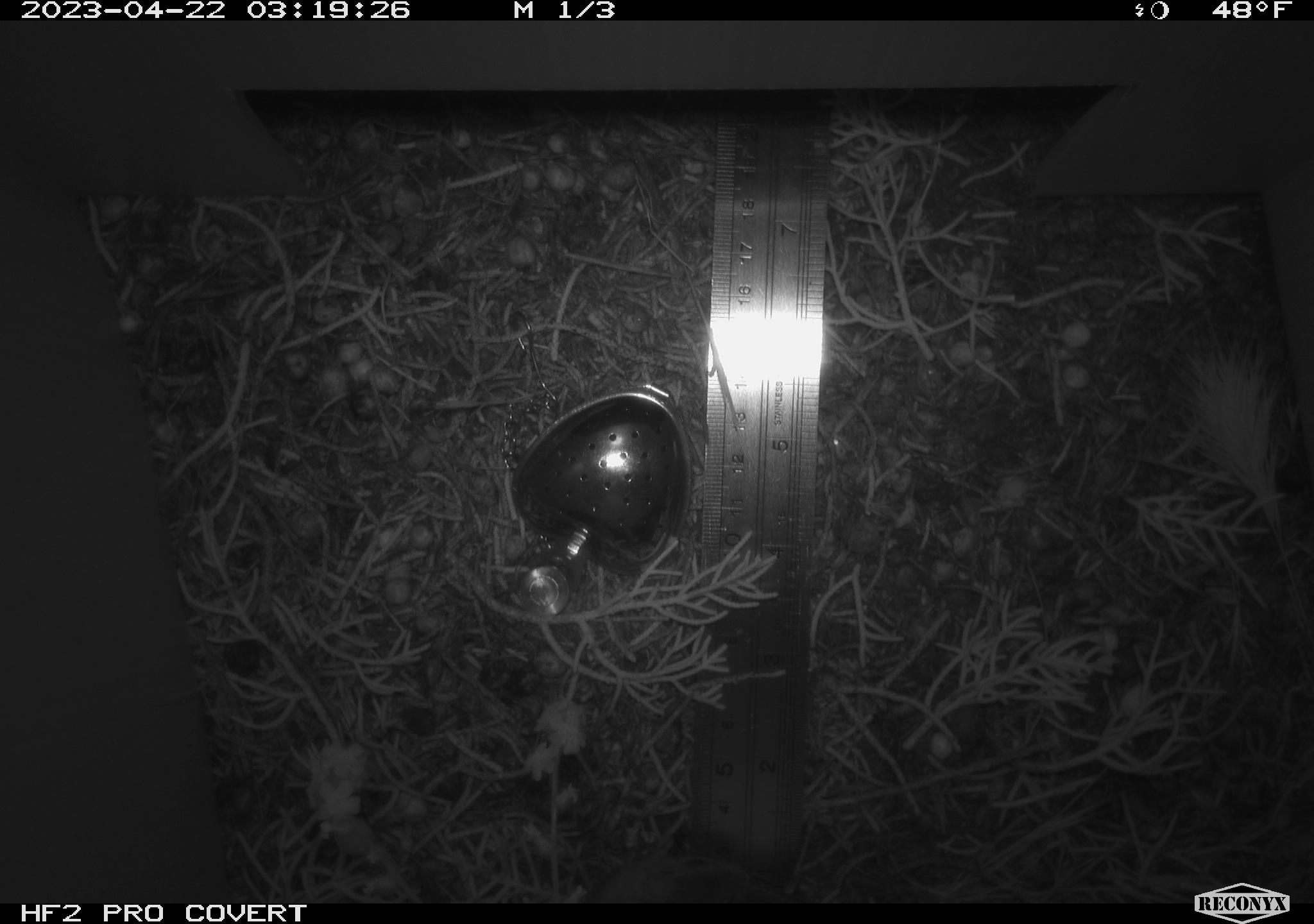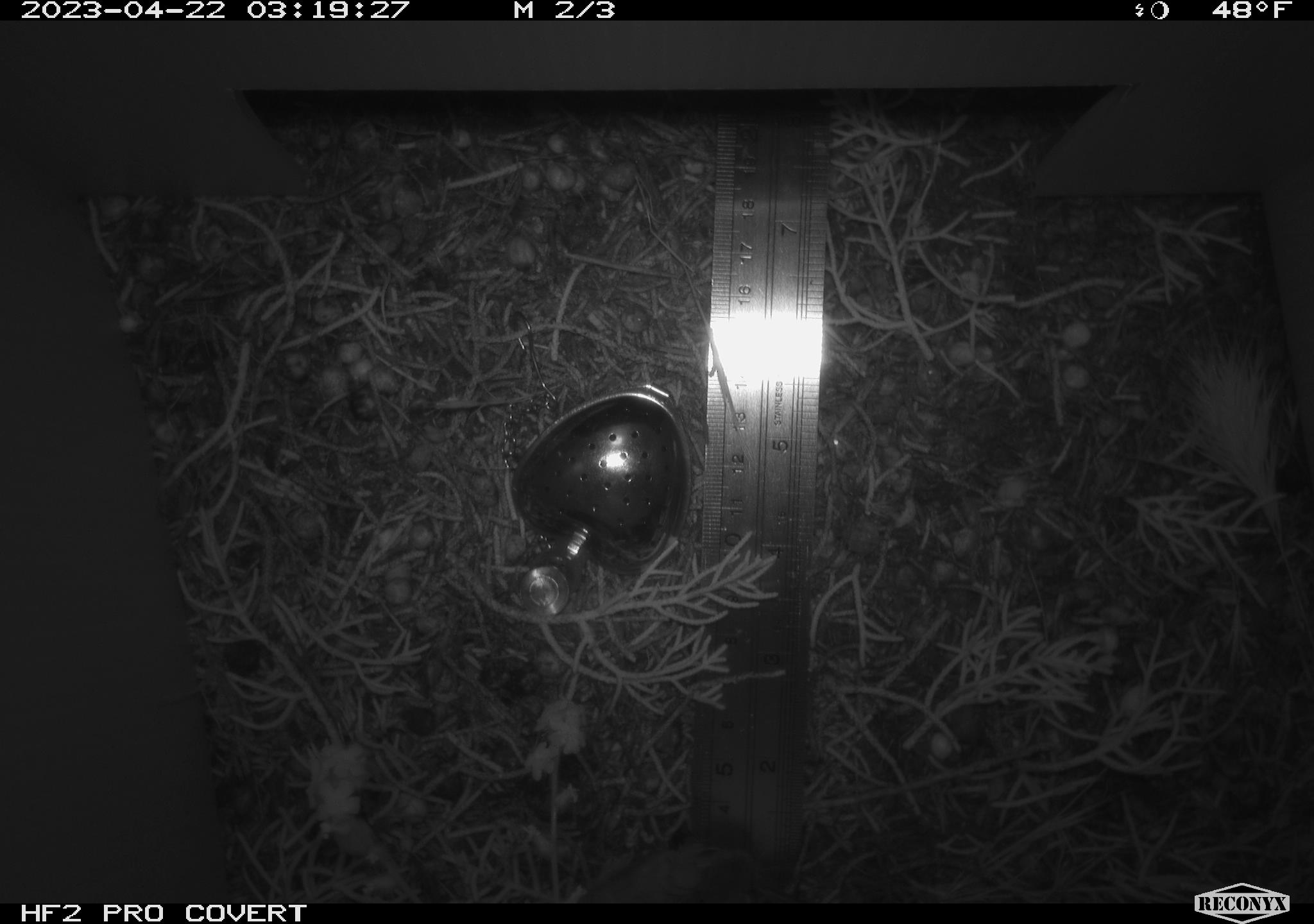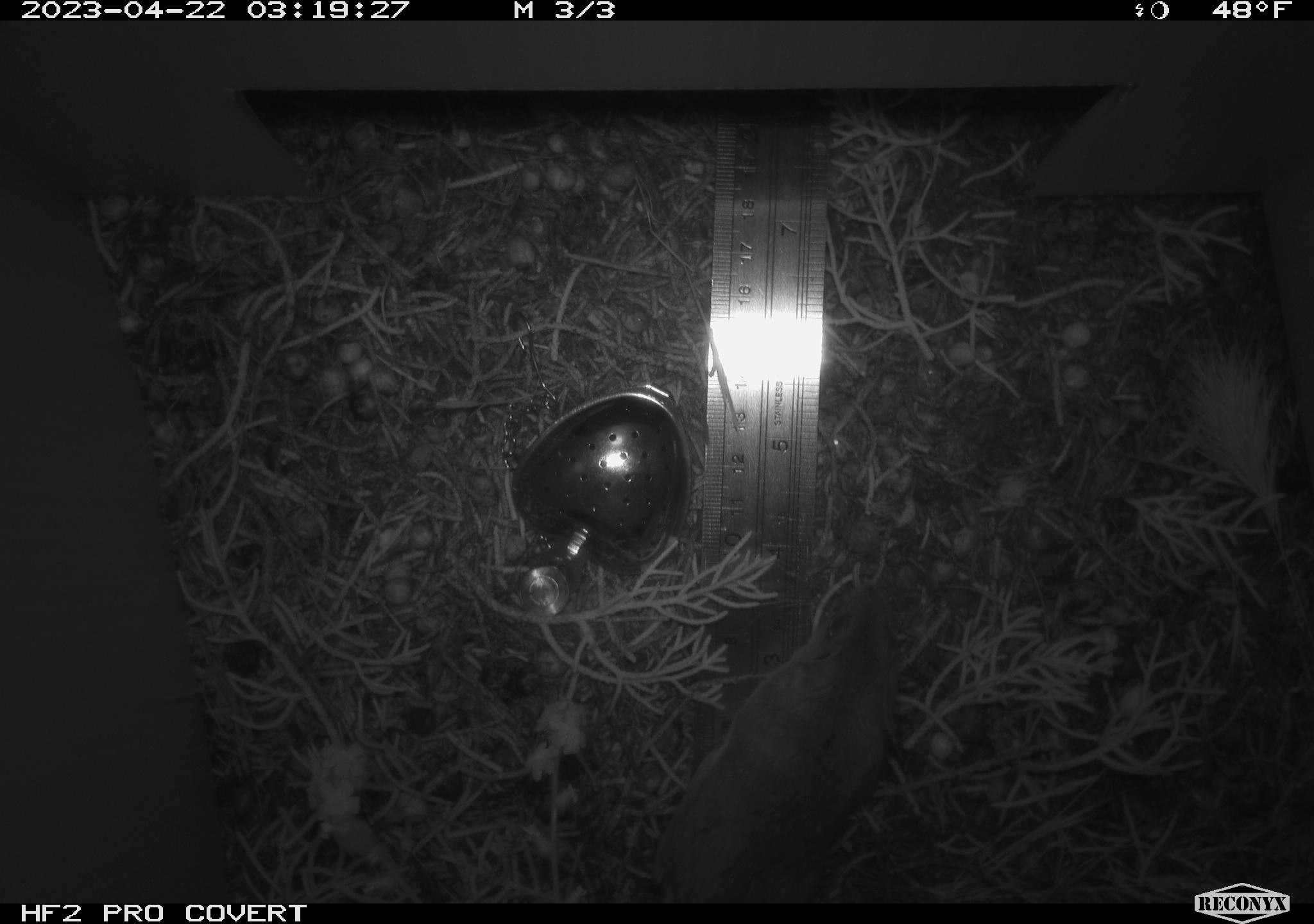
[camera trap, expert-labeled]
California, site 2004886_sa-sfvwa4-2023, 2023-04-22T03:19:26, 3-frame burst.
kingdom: Animalia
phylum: Chordata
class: Mammalia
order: Rodentia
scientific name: Rodentia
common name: mouse species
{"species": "mouse species (Rodentia)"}